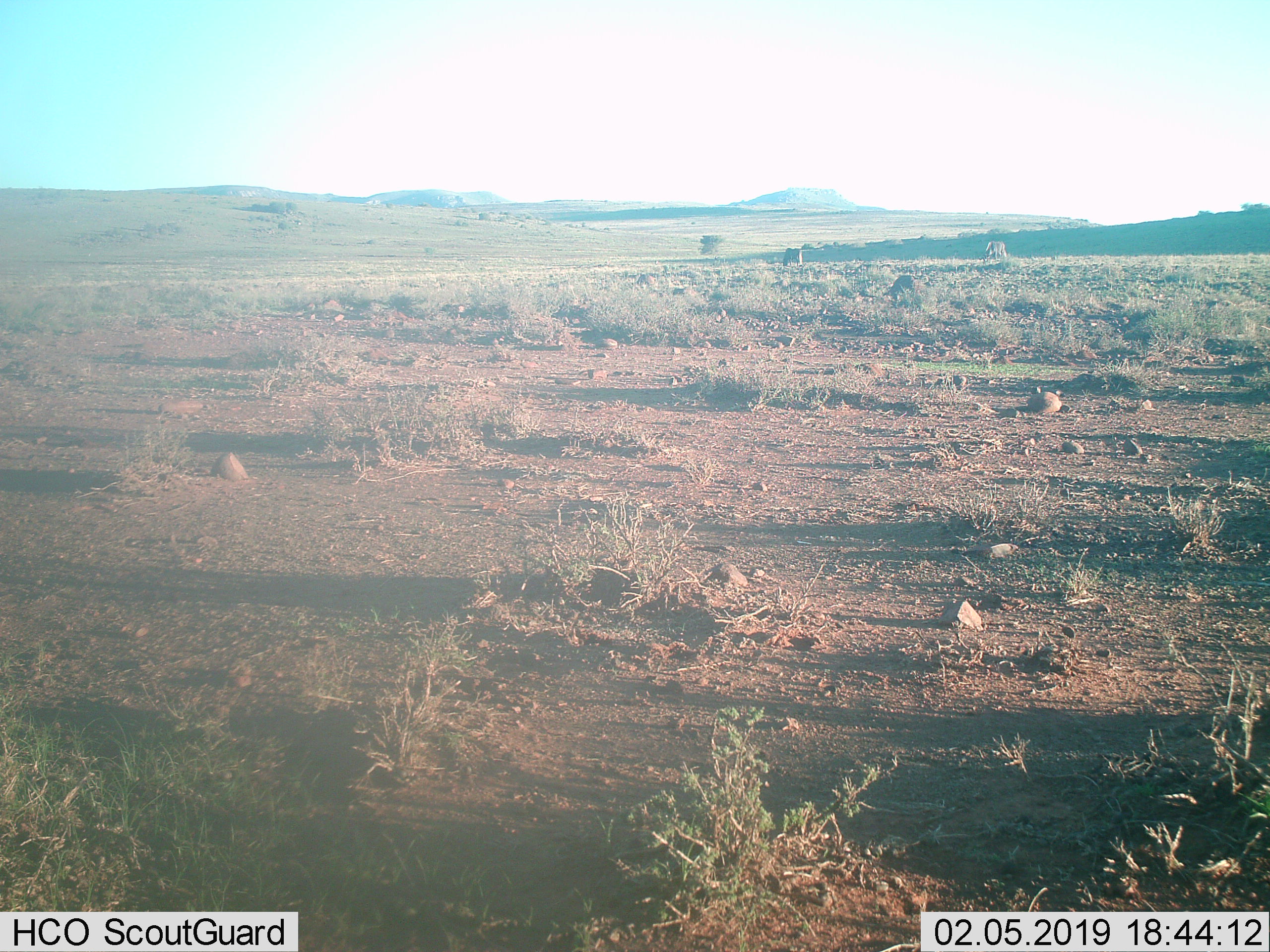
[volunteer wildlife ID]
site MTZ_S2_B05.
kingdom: Animalia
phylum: Chordata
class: Mammalia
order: Artiodactyla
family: Bovidae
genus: Connochaetes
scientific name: Connochaetes gnou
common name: black wildebeest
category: wildebeestblack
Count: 2.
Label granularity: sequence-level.